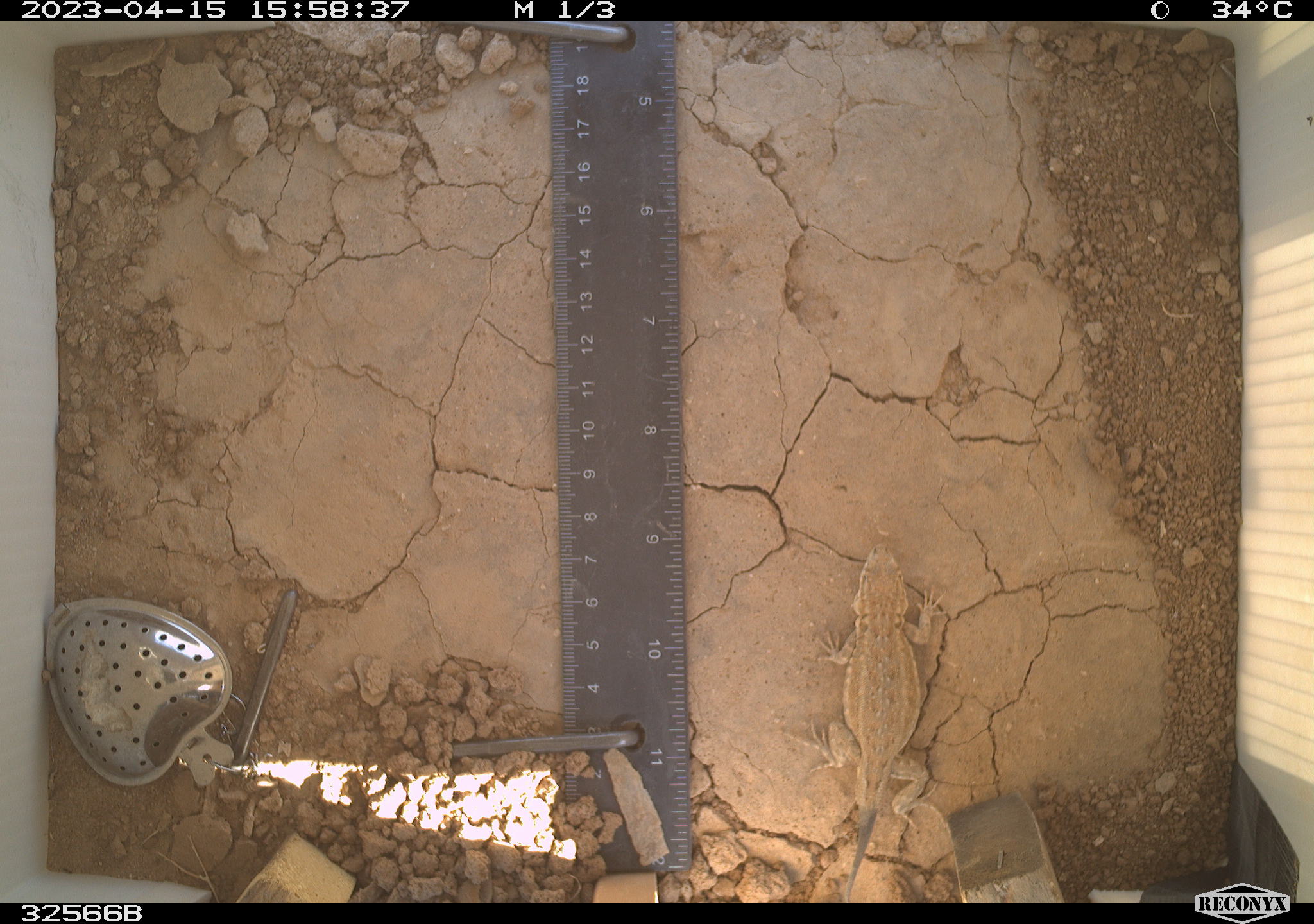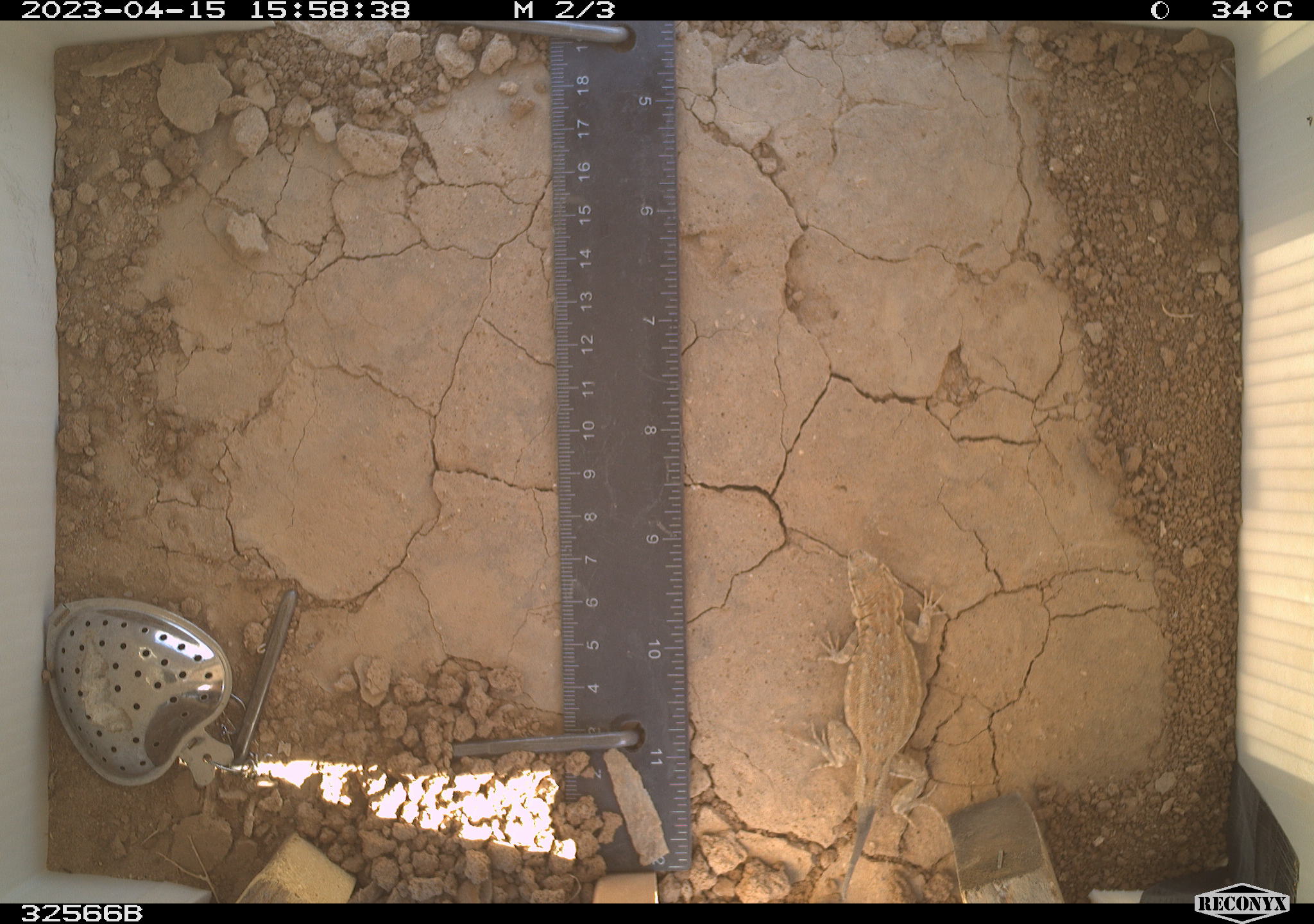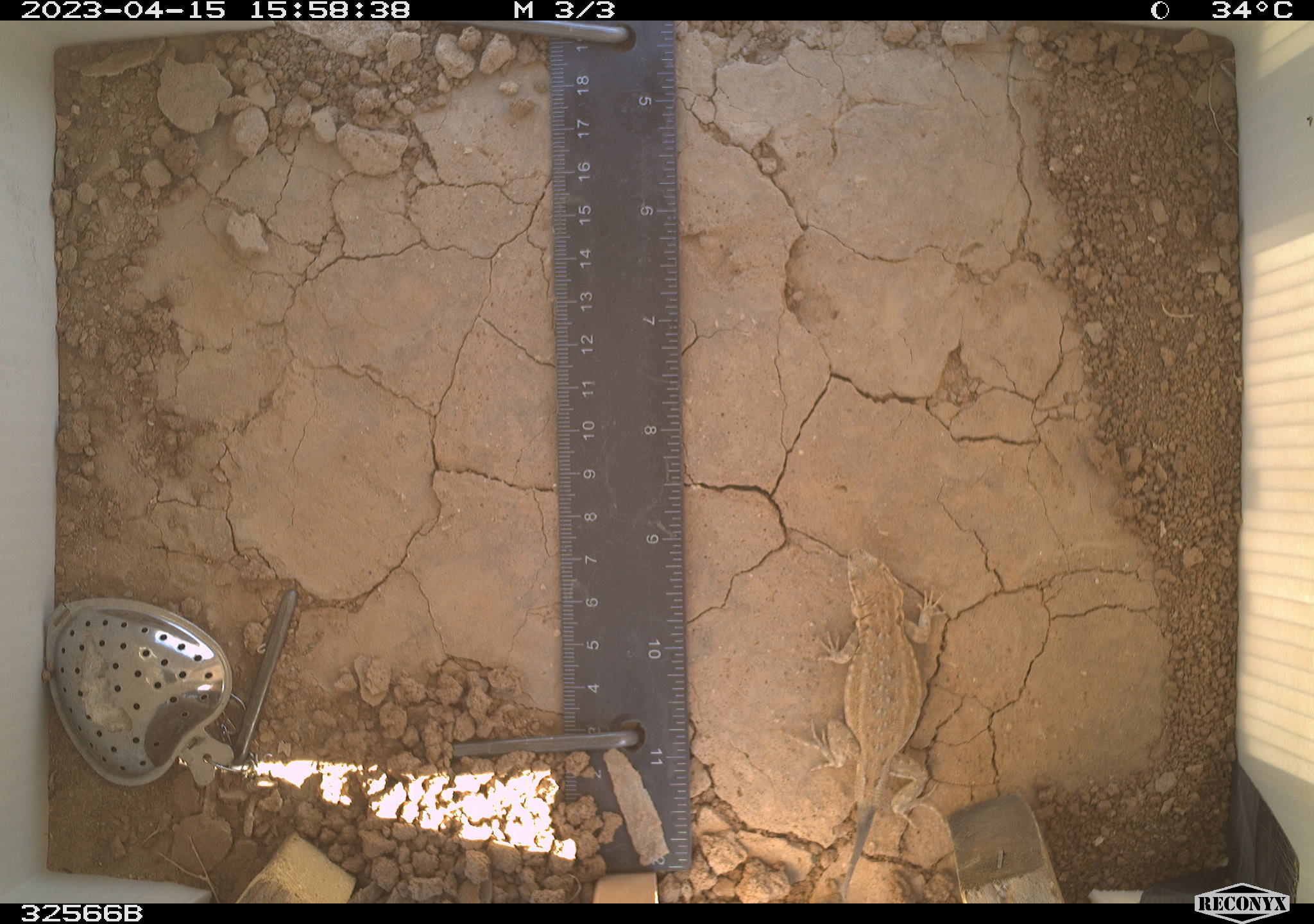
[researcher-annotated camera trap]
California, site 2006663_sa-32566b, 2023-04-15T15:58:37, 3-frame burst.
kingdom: Animalia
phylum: Chordata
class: Reptilia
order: Squamata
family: Phrynosomatidae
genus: Sceloporus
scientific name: Sceloporus graciosus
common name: common sagebrush lizard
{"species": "common sagebrush lizard (Sceloporus graciosus)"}